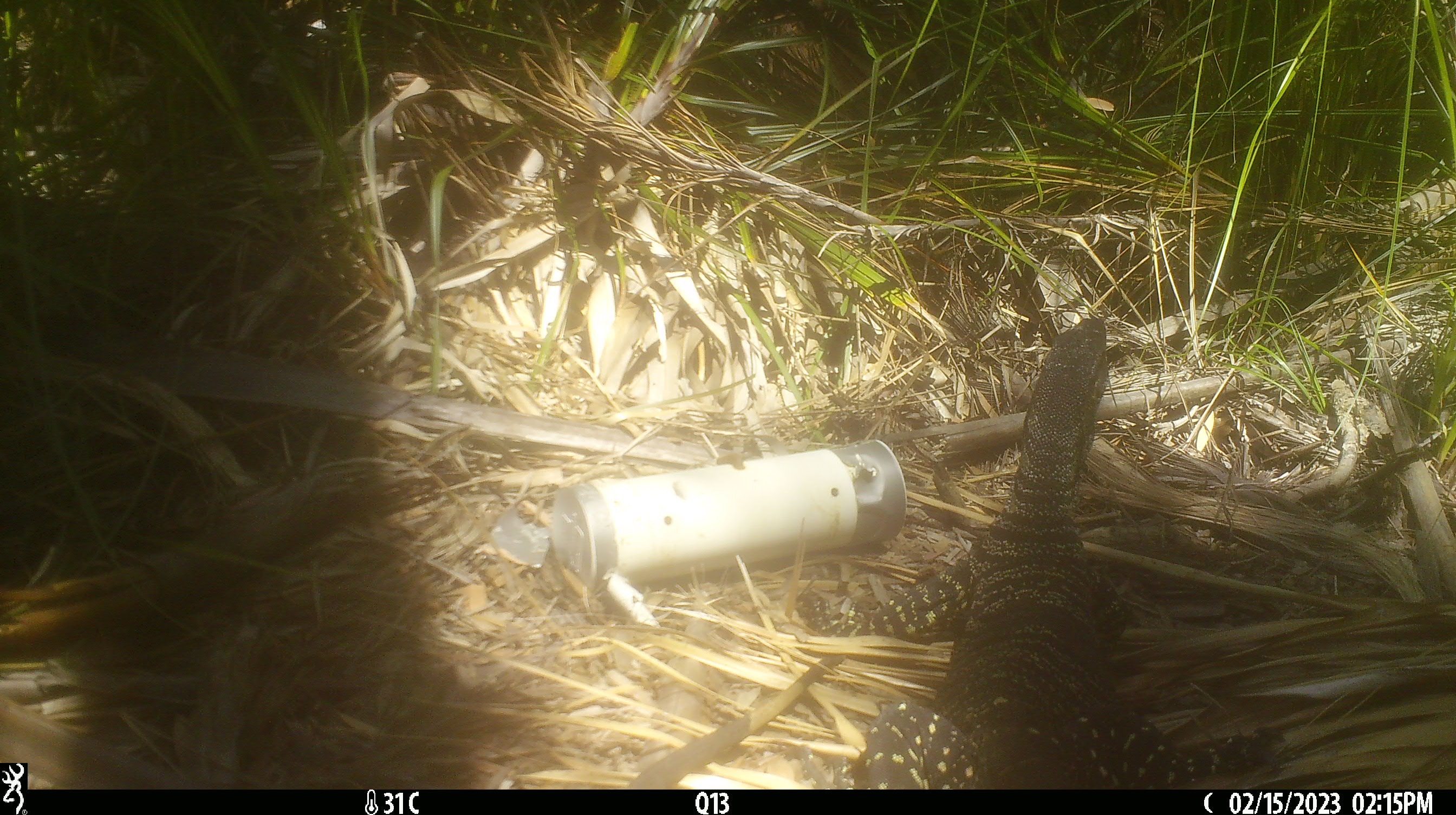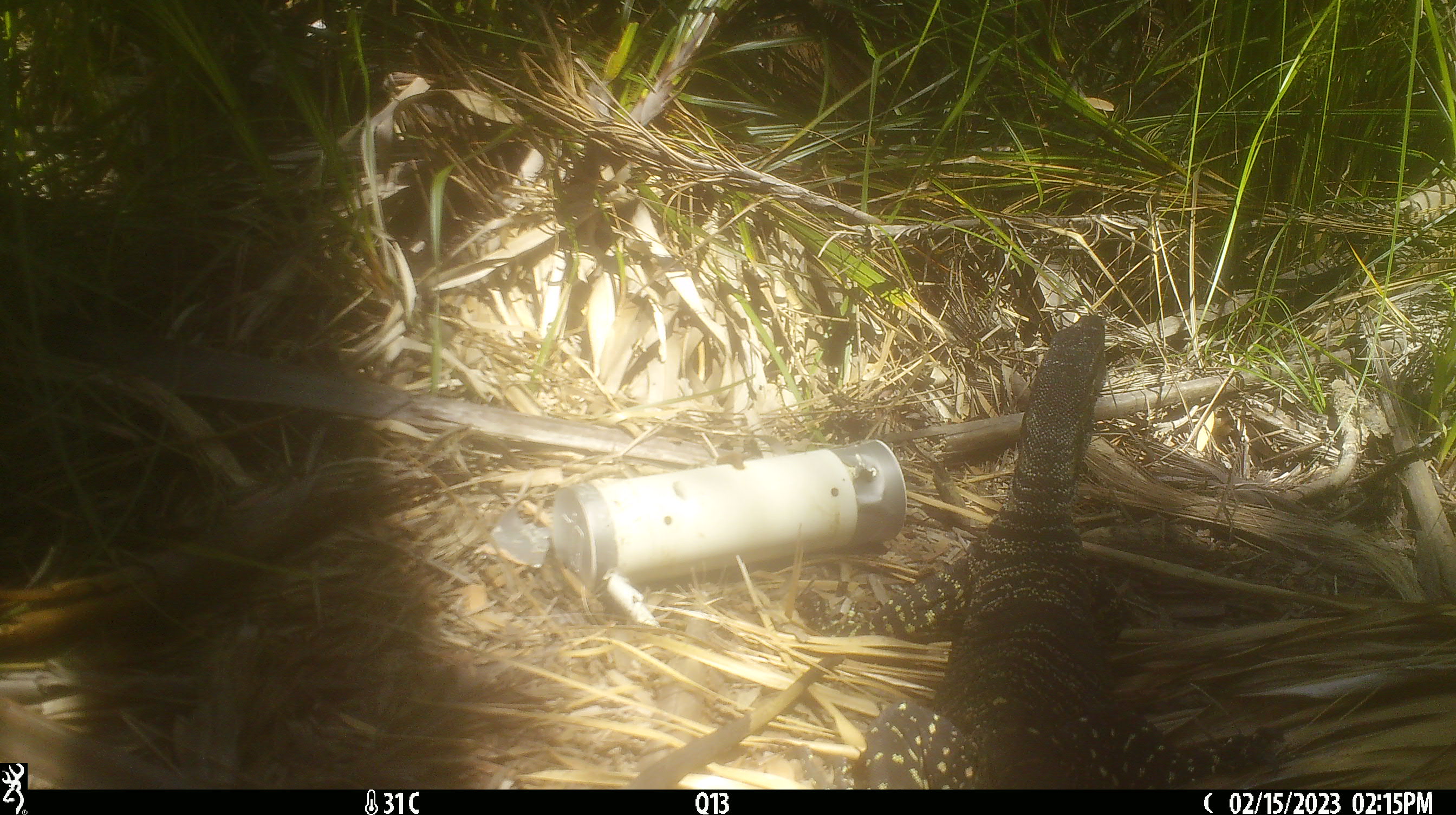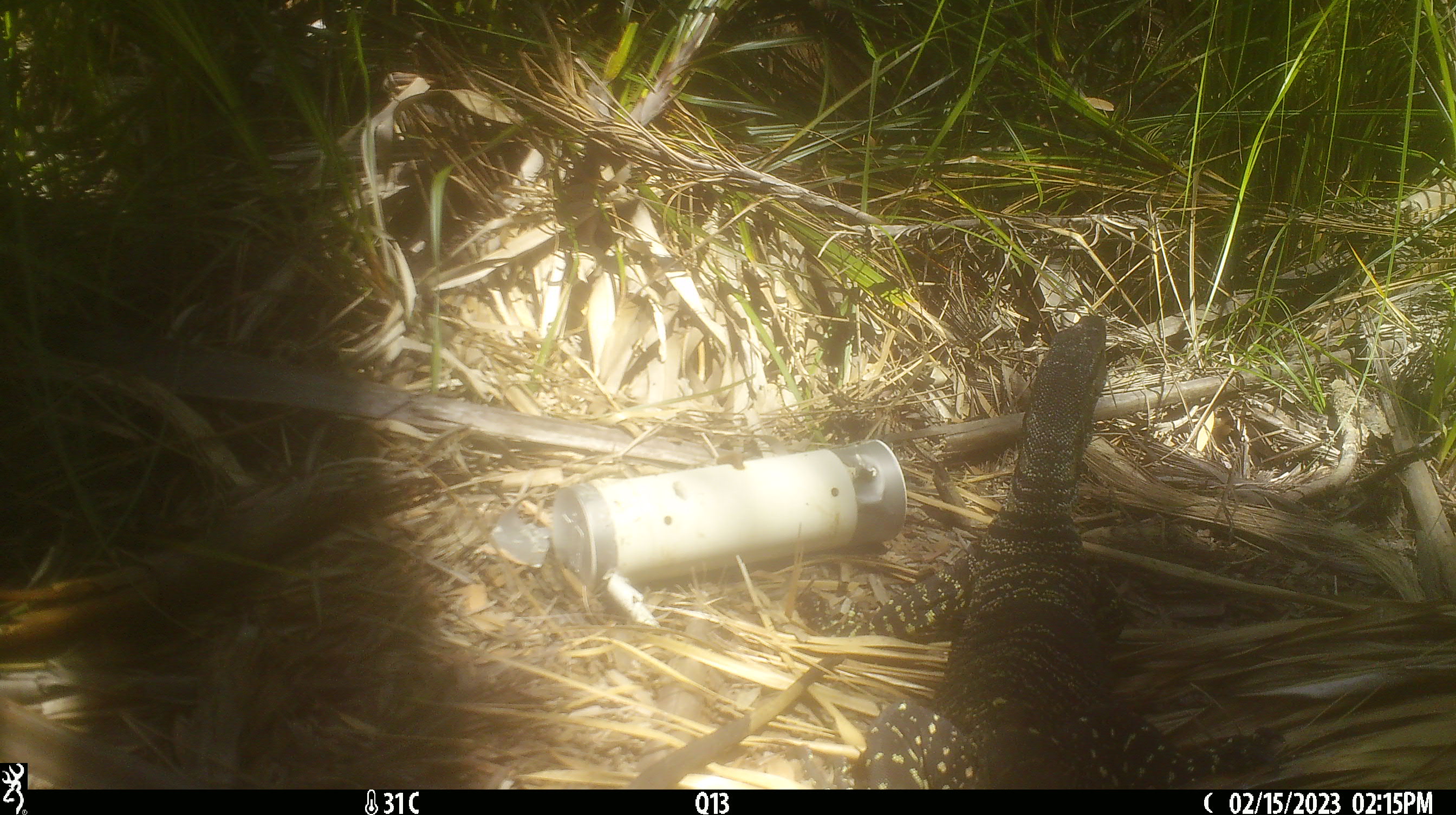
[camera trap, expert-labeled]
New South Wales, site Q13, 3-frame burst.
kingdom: Animalia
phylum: Chordata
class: Reptilia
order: Squamata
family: Varanidae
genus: Varanus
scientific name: Varanus varius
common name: lace monitor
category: goanna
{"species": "goanna (lace monitor) (Varanus varius)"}